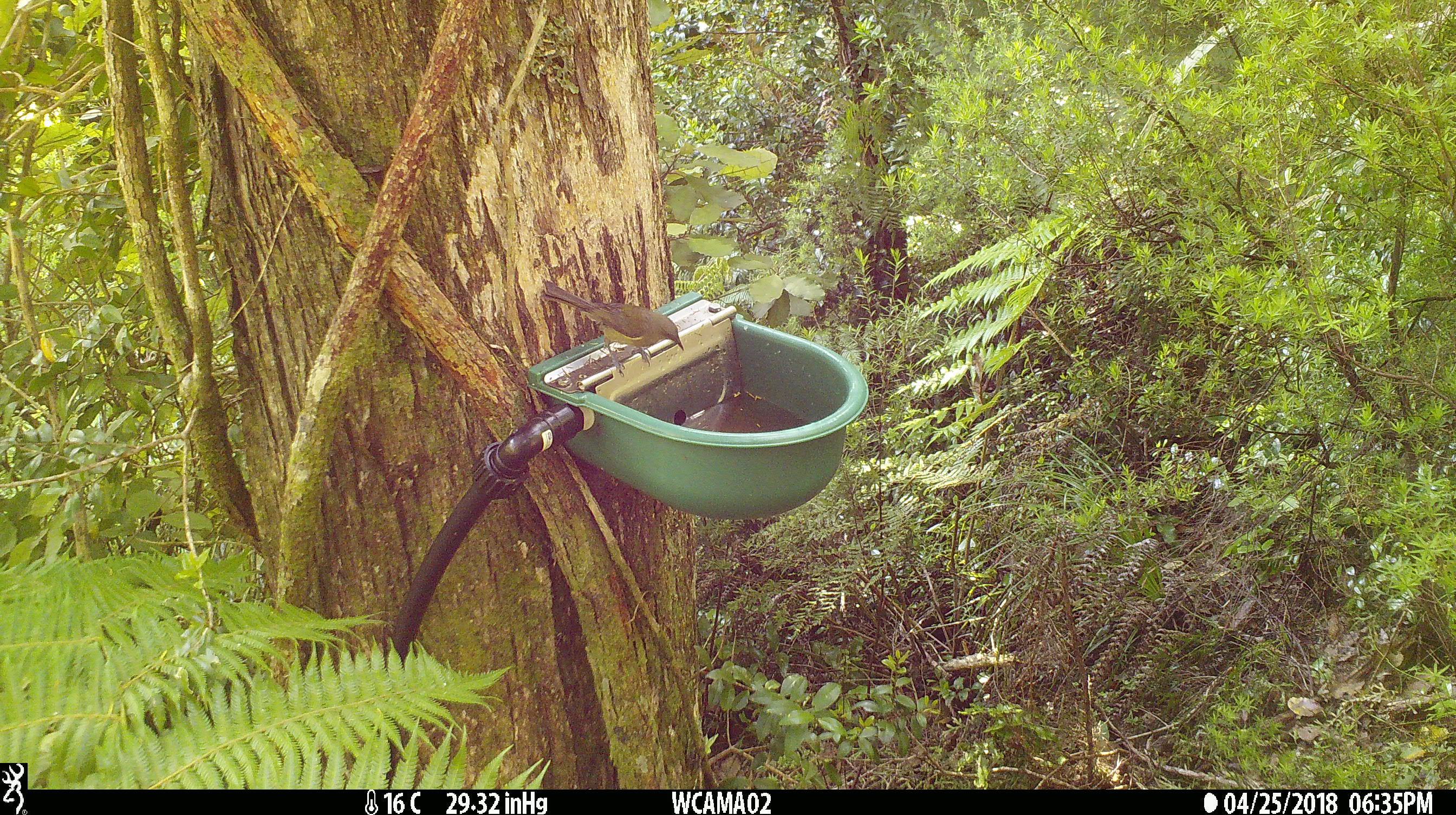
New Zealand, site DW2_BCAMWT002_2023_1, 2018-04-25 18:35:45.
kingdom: Animalia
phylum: Chordata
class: Aves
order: Passeriformes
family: Meliphagidae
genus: Anthornis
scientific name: Anthornis melanura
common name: new zealand bellbird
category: bellbird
Bellbird (new zealand bellbird) (Anthornis melanura).